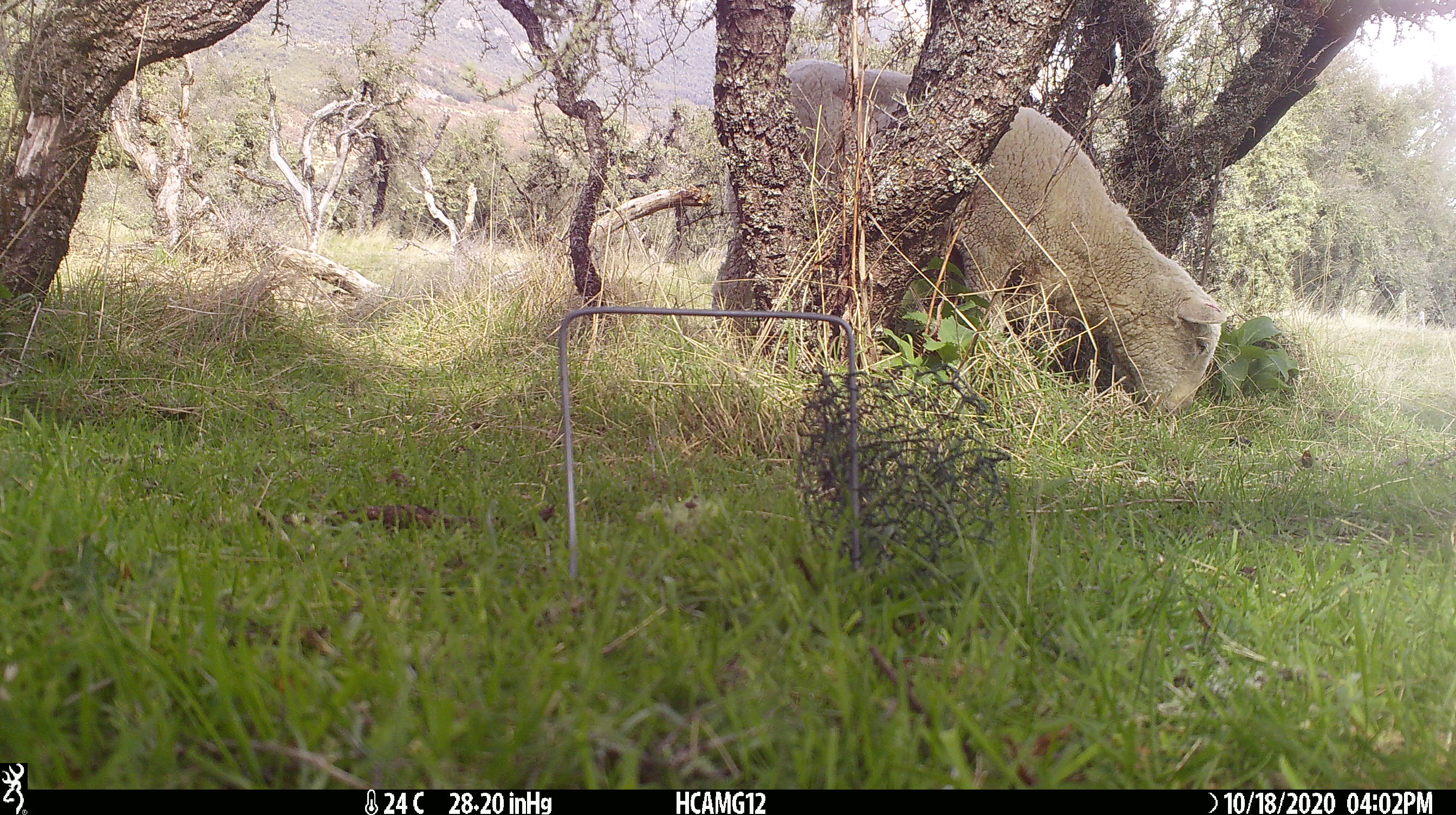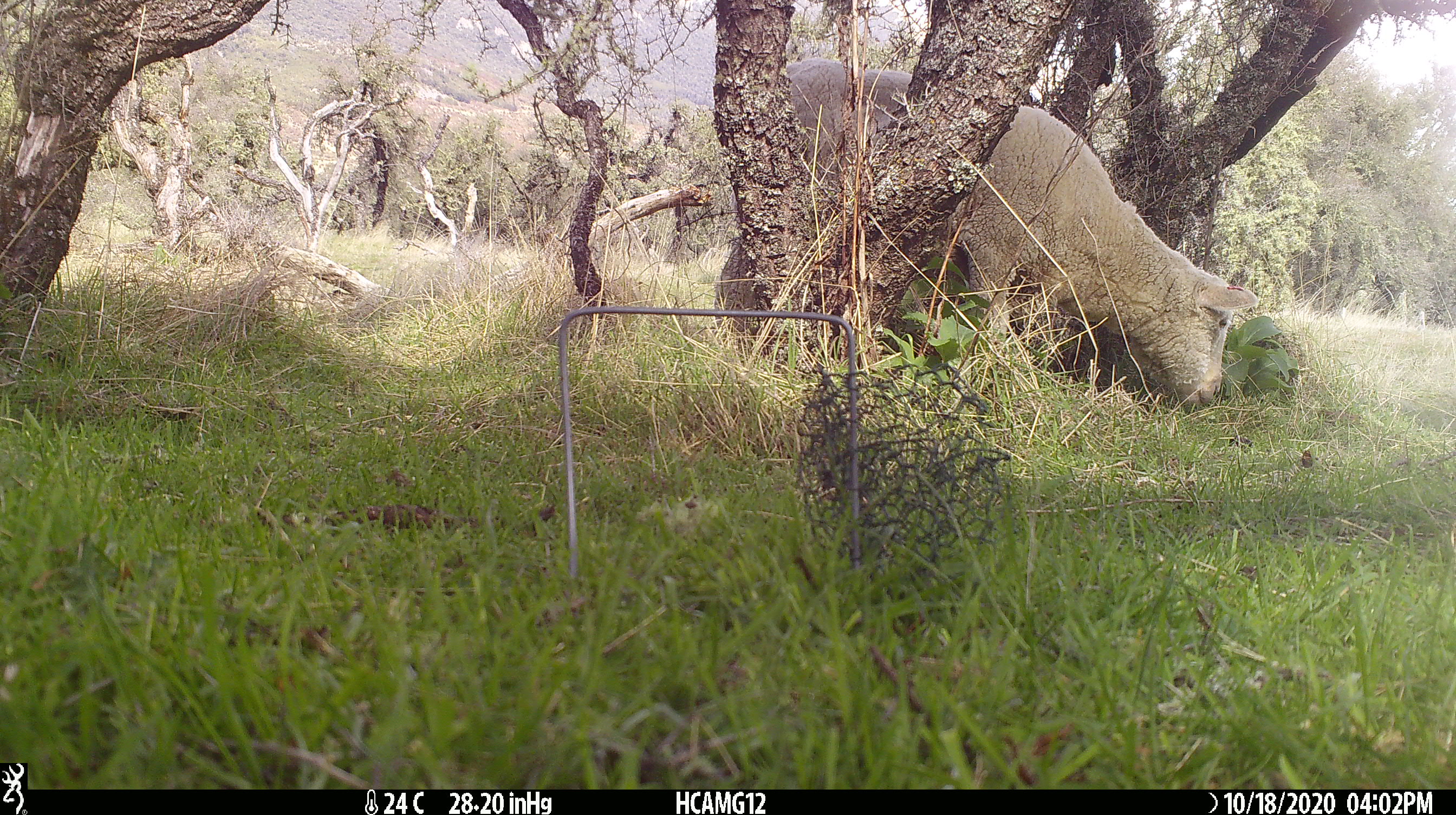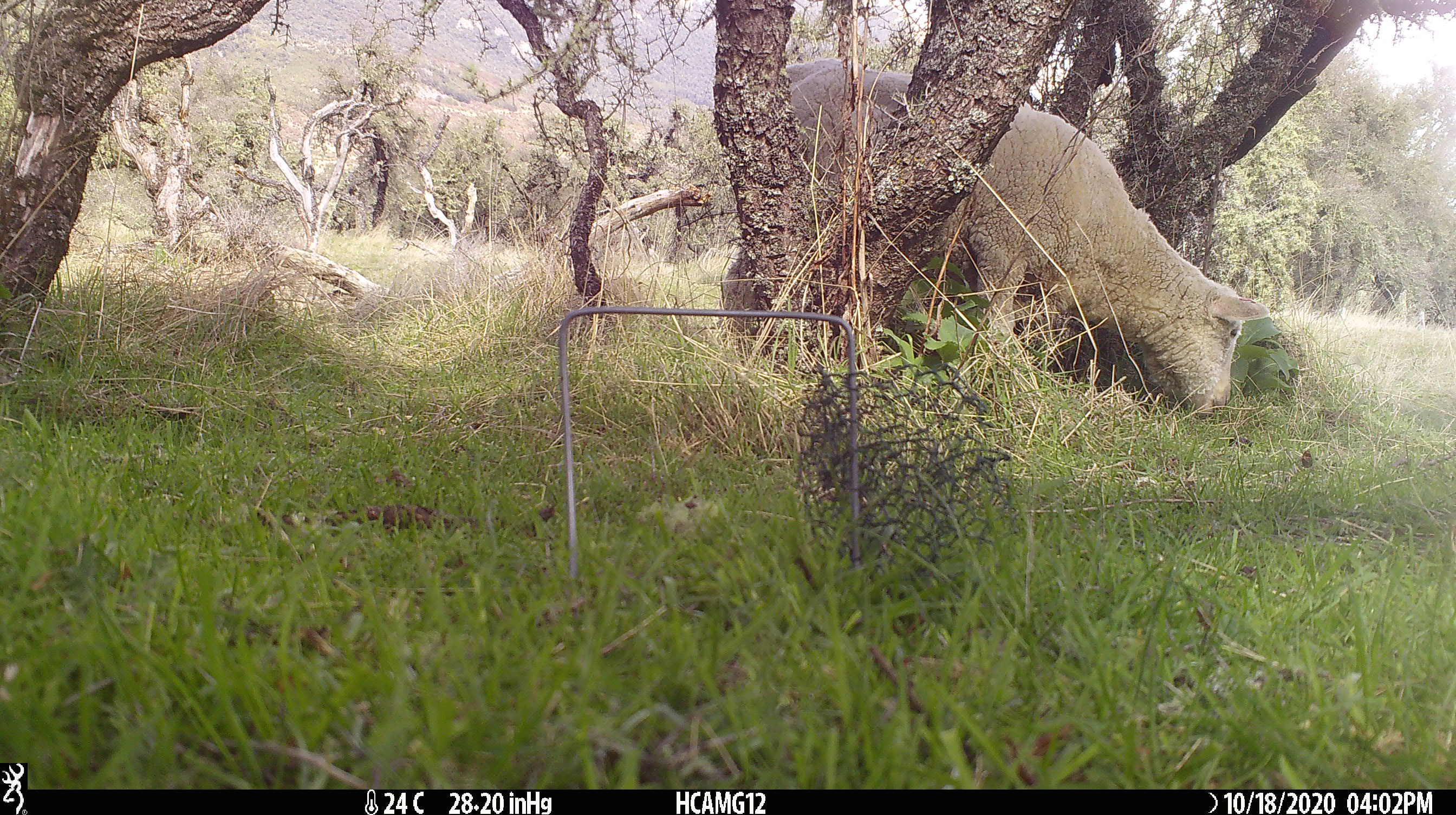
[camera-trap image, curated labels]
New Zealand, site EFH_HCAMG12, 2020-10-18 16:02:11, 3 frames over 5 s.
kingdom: Animalia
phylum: Chordata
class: Mammalia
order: Artiodactyla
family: Bovidae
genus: Ovis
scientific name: Ovis aries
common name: domestic sheep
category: sheep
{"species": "sheep (domestic sheep) (Ovis aries)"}